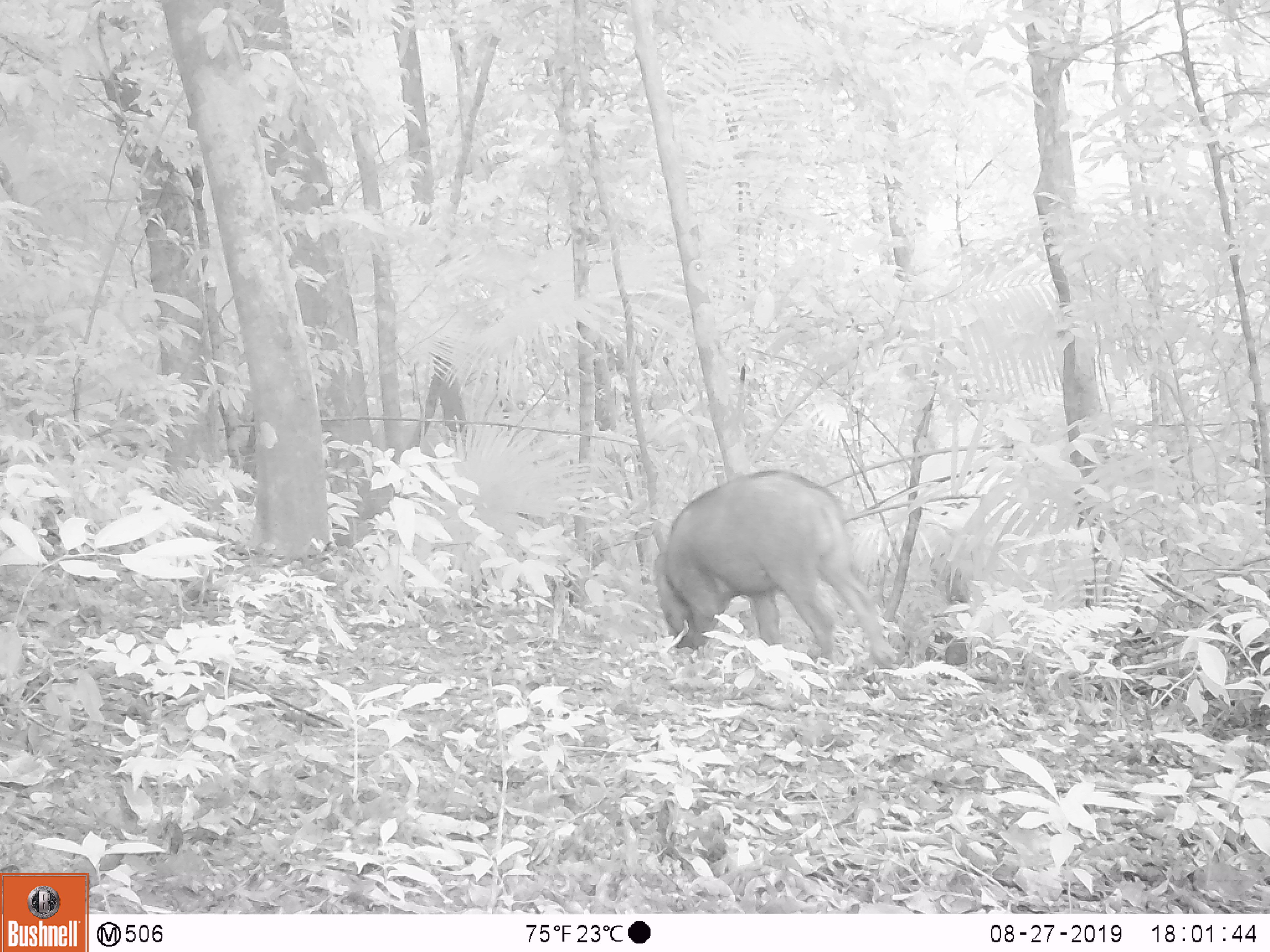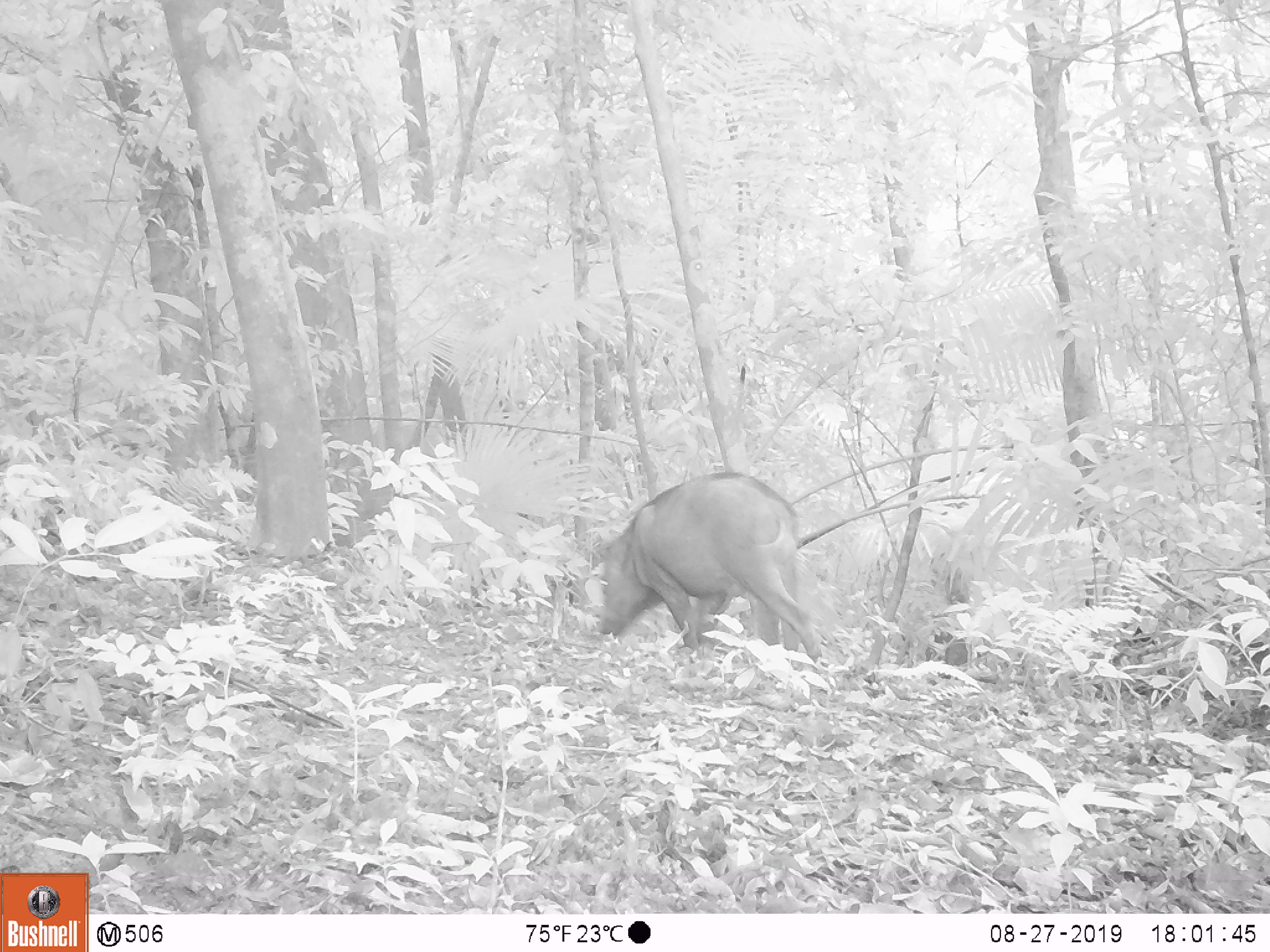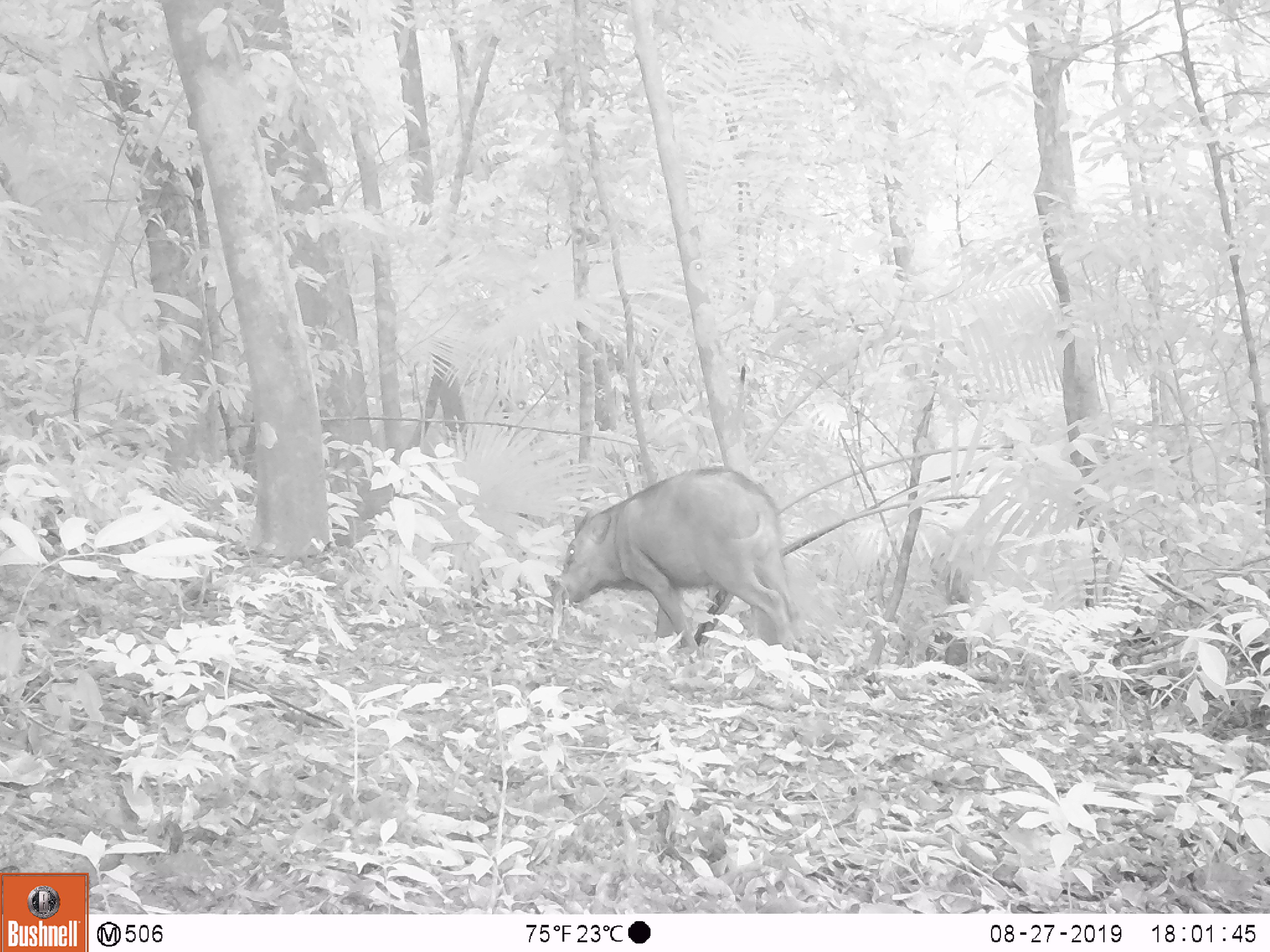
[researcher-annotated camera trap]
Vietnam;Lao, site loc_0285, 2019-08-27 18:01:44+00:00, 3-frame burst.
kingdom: Animalia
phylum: Chordata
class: Mammalia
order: Artiodactyla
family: Suidae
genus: Sus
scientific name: Sus scrofa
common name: eurasian wild pig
Eurasian wild pig (Sus scrofa). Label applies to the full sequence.